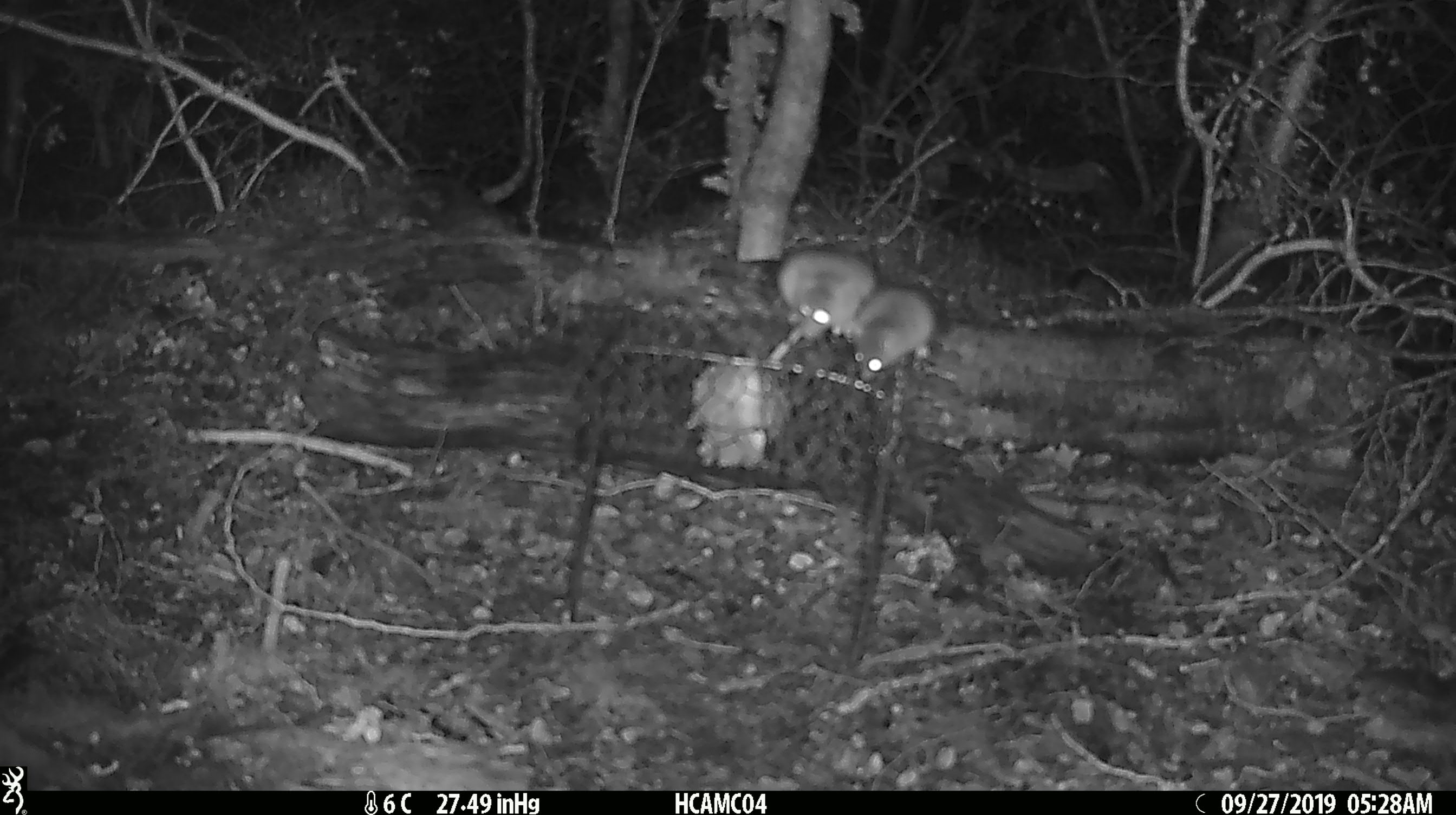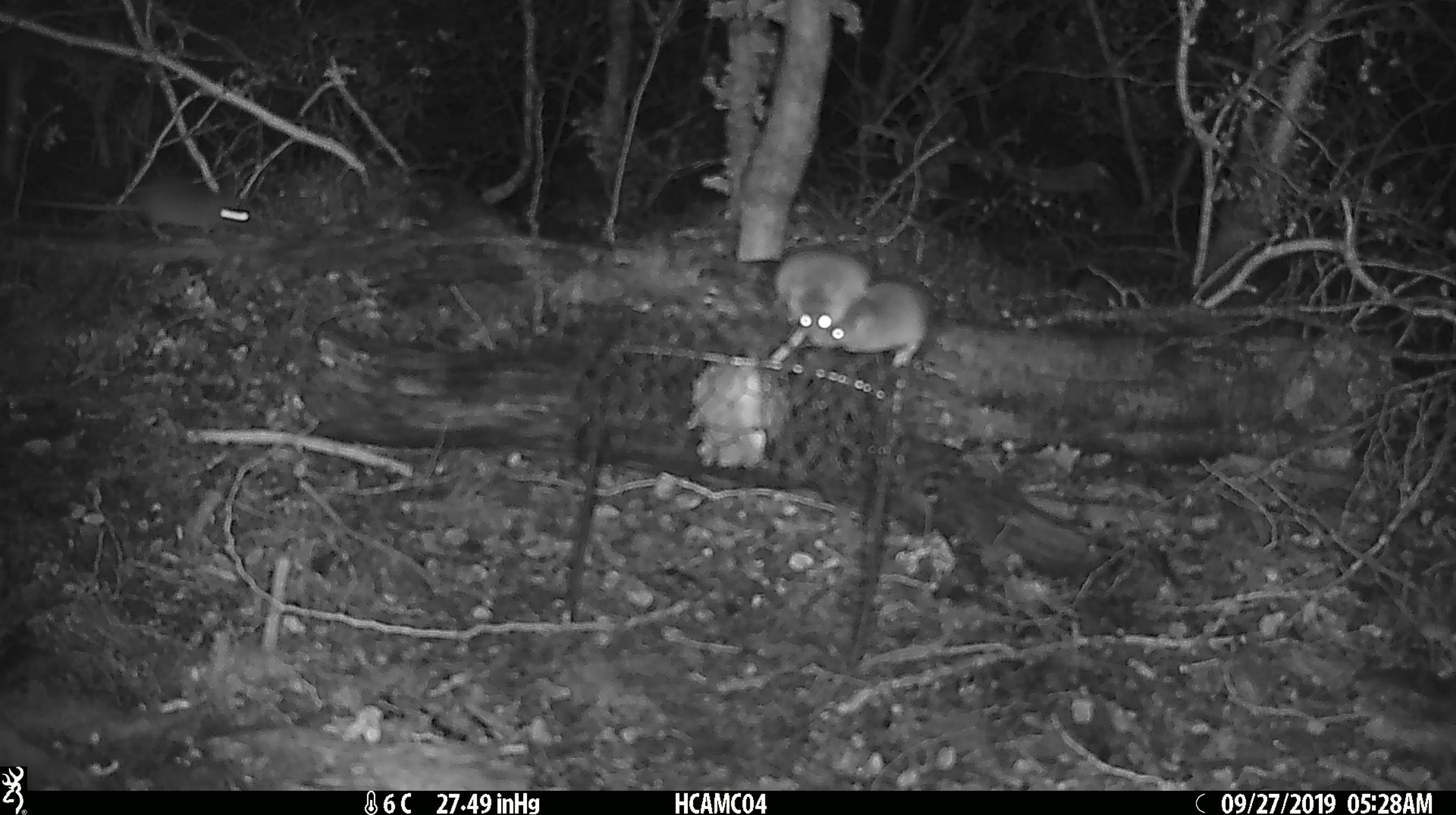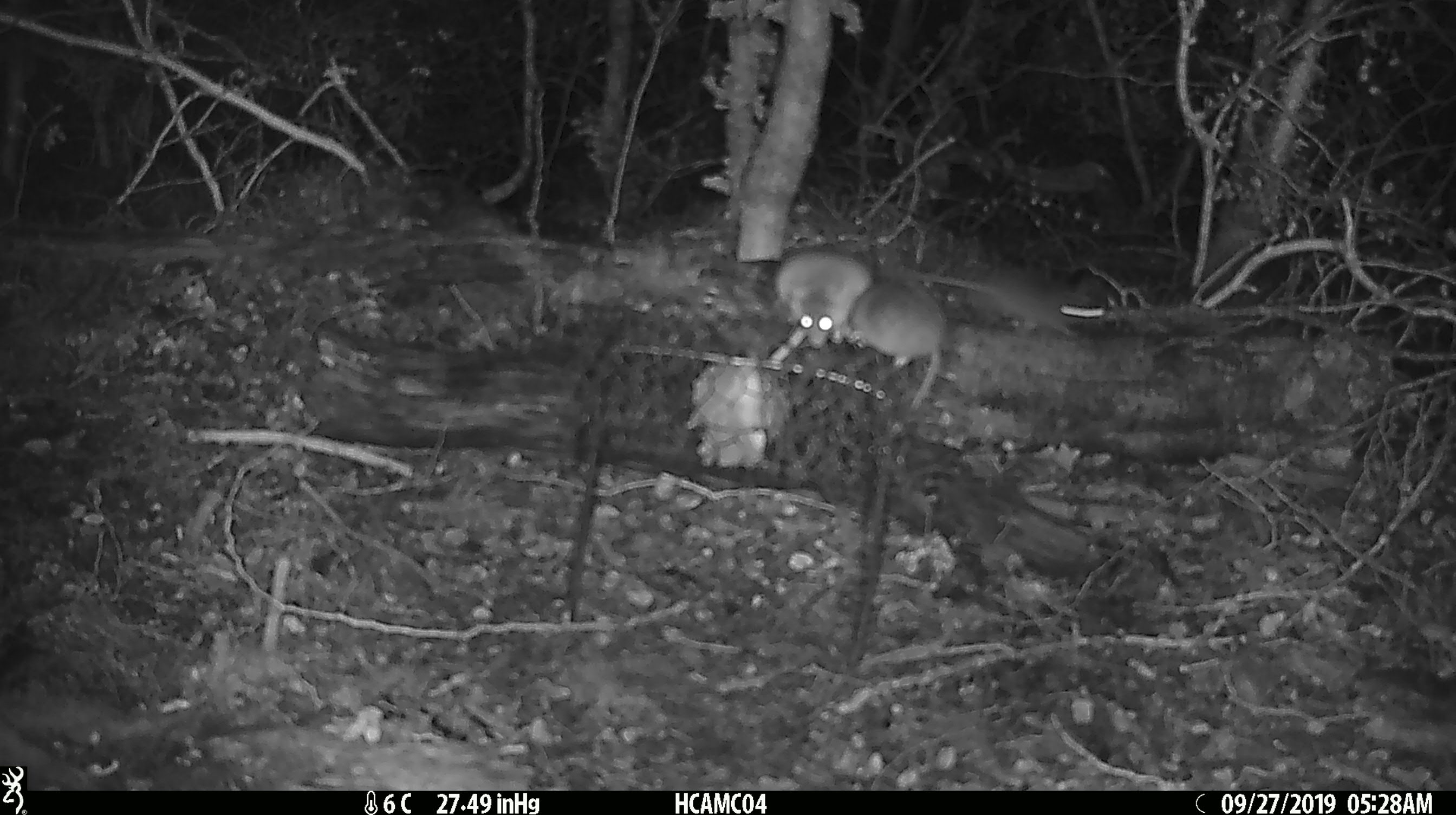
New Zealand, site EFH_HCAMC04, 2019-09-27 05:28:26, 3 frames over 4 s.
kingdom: Animalia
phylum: Chordata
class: Mammalia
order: Rodentia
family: Muridae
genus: Mus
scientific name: Mus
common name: mouse